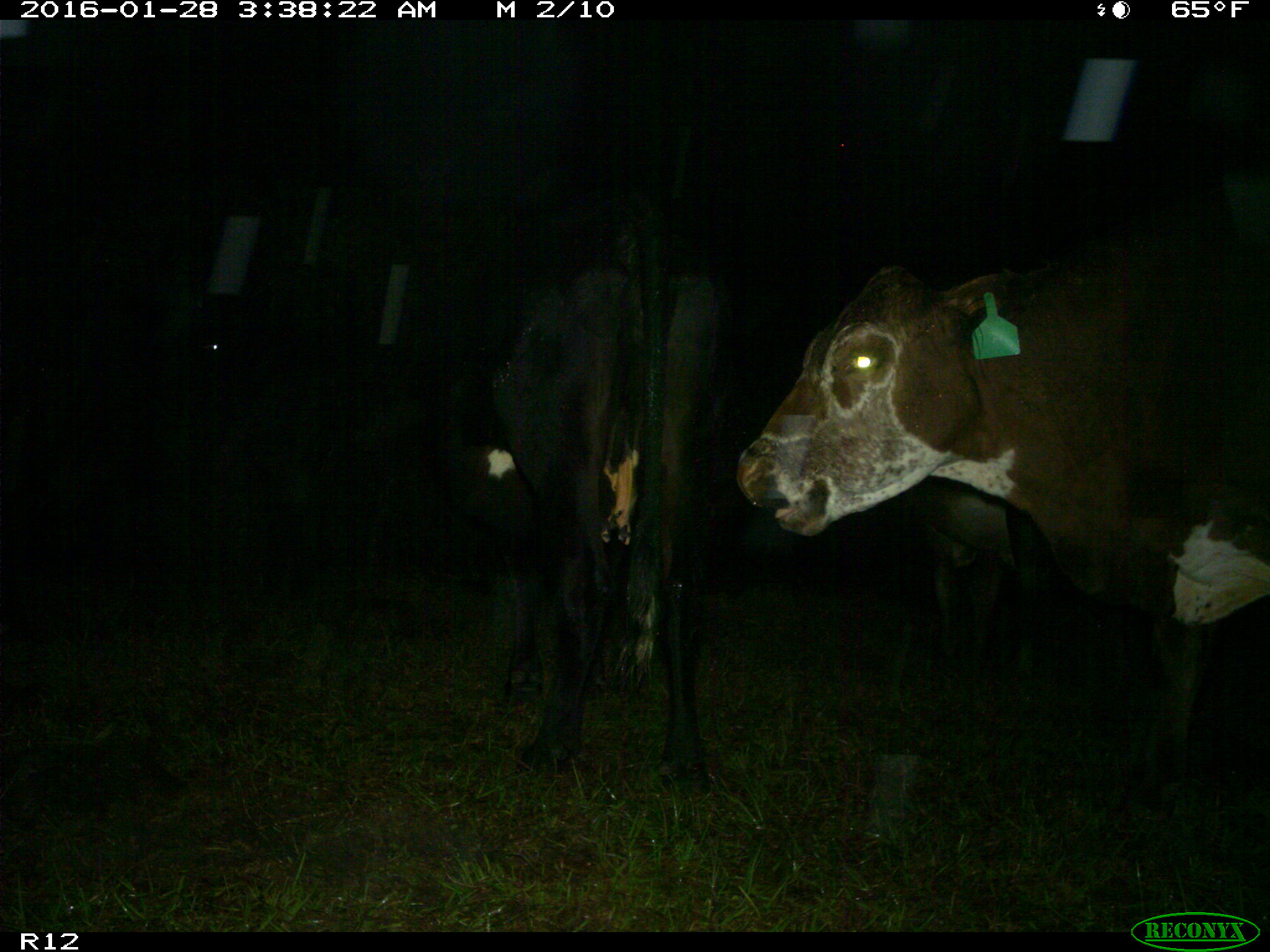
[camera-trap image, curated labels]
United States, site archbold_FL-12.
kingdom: Animalia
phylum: Chordata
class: Mammalia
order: Artiodactyla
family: Bovidae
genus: Bos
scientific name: Bos taurus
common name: domestic cow